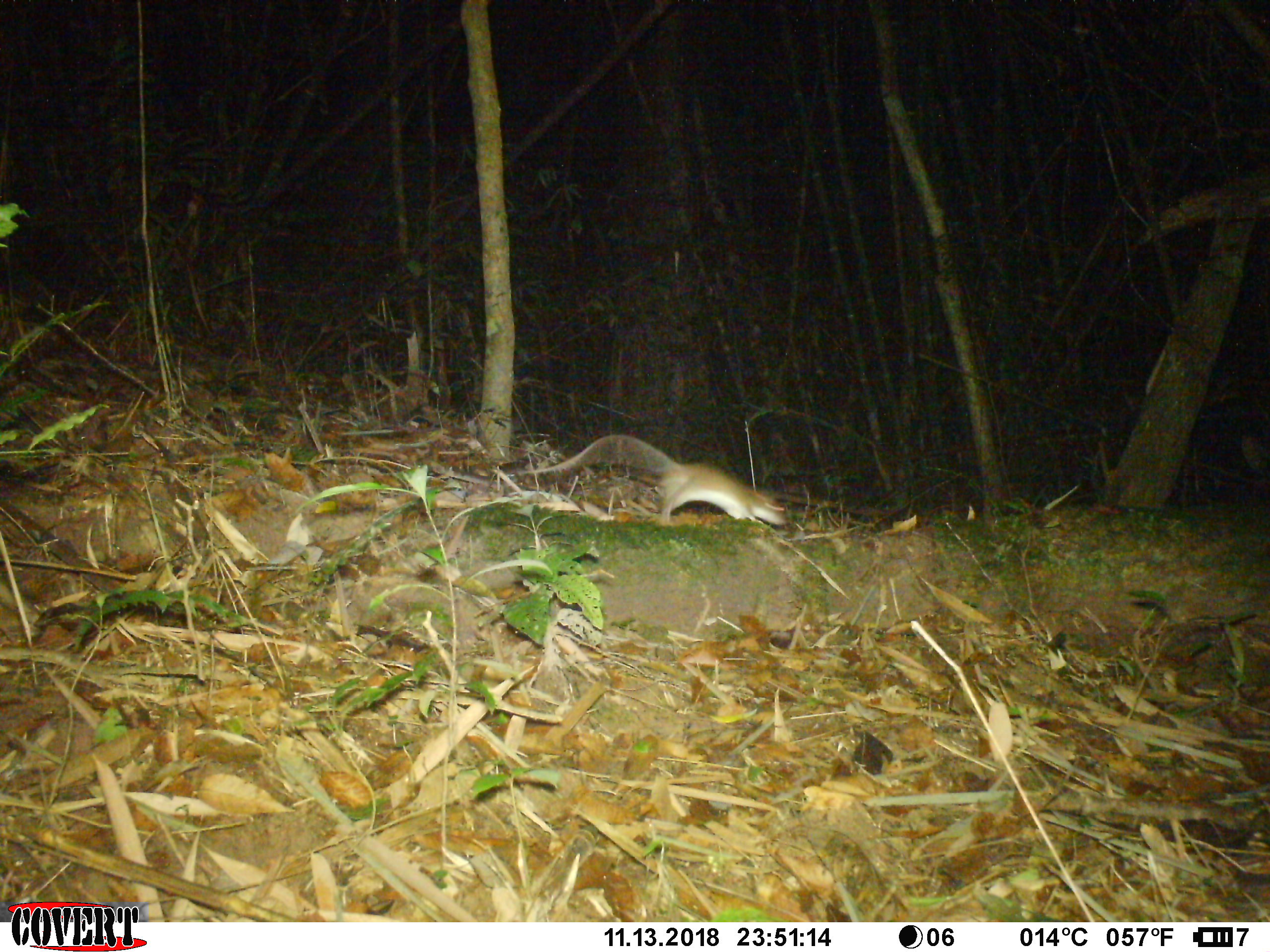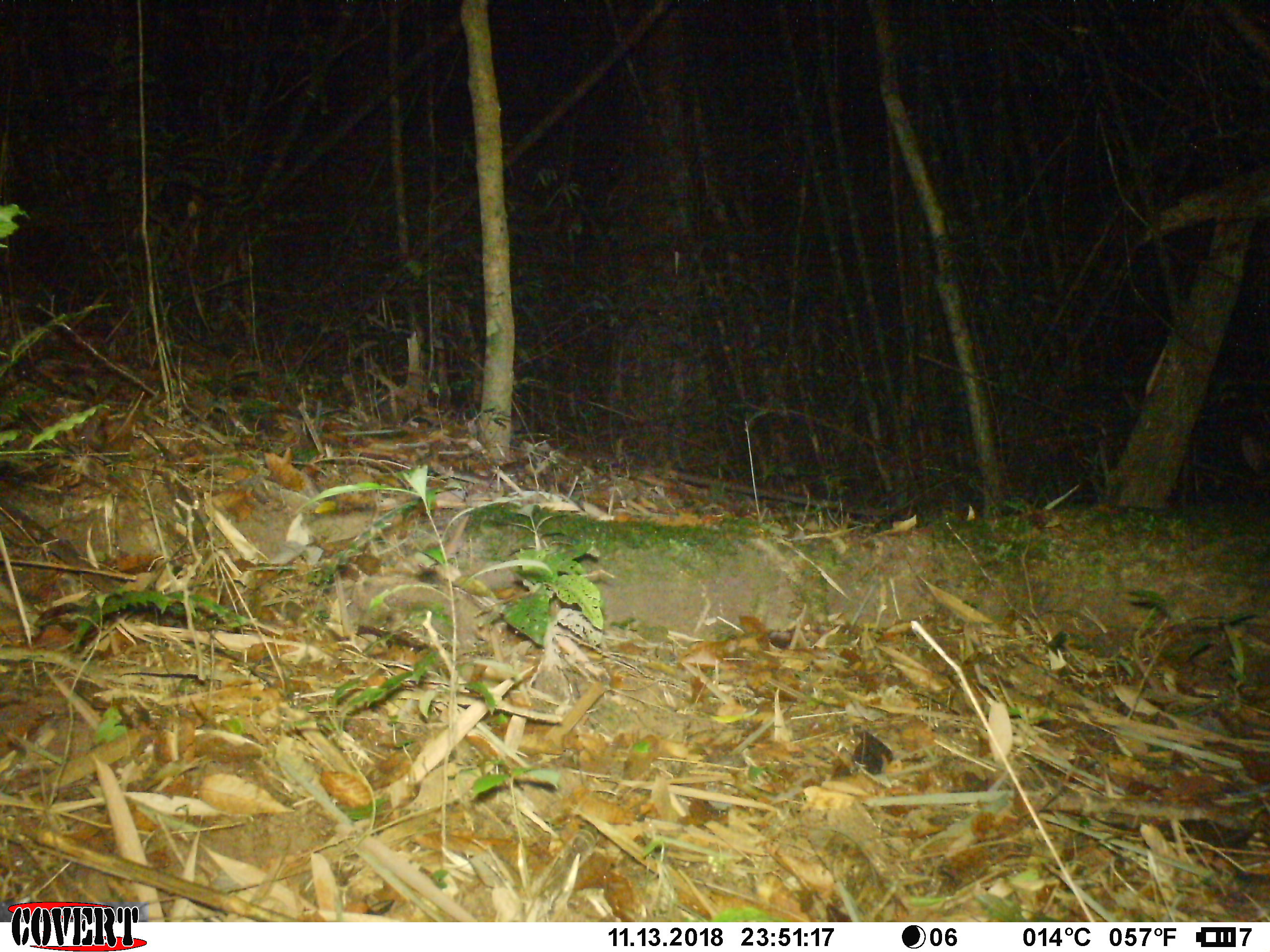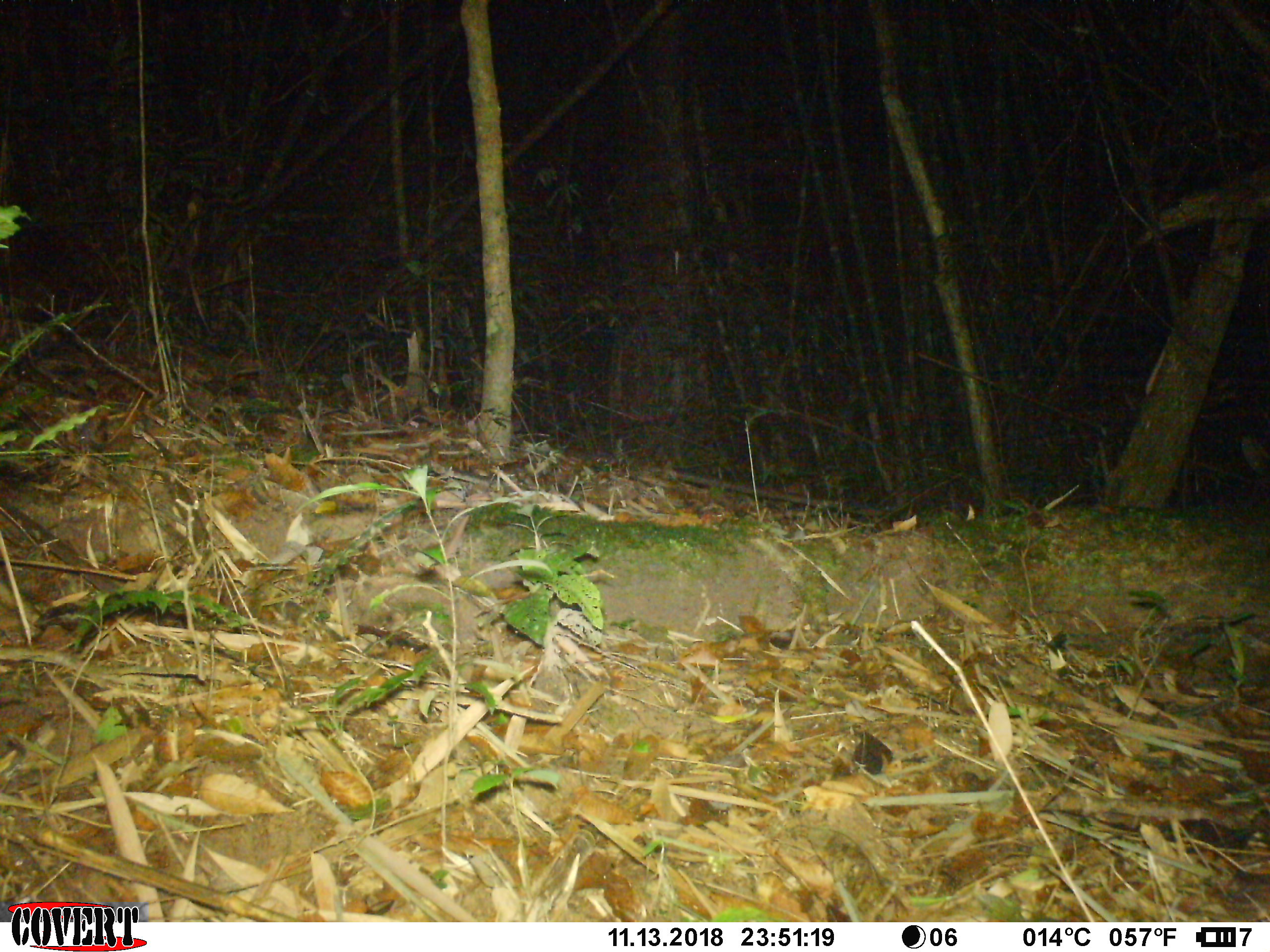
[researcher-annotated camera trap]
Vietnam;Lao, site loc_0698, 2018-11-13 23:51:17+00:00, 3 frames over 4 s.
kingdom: Animalia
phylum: Chordata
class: Mammalia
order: Rodentia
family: Muridae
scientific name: Muridae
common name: old-world mice and rats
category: unidentified murid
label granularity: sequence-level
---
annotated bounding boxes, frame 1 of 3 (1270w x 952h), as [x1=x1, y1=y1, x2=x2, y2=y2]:
unidentified murid: [x1=520, y1=433, x2=792, y2=526]